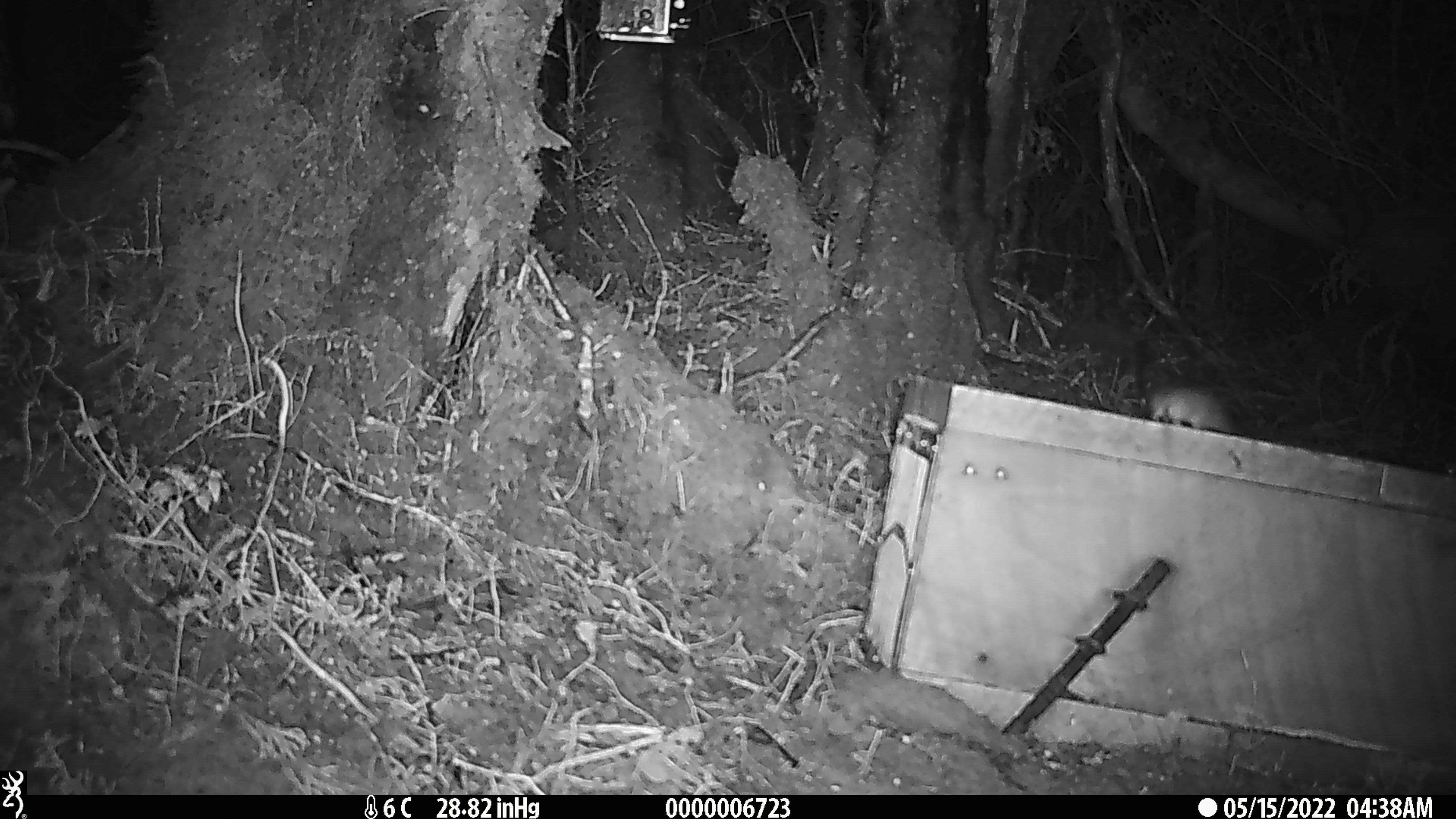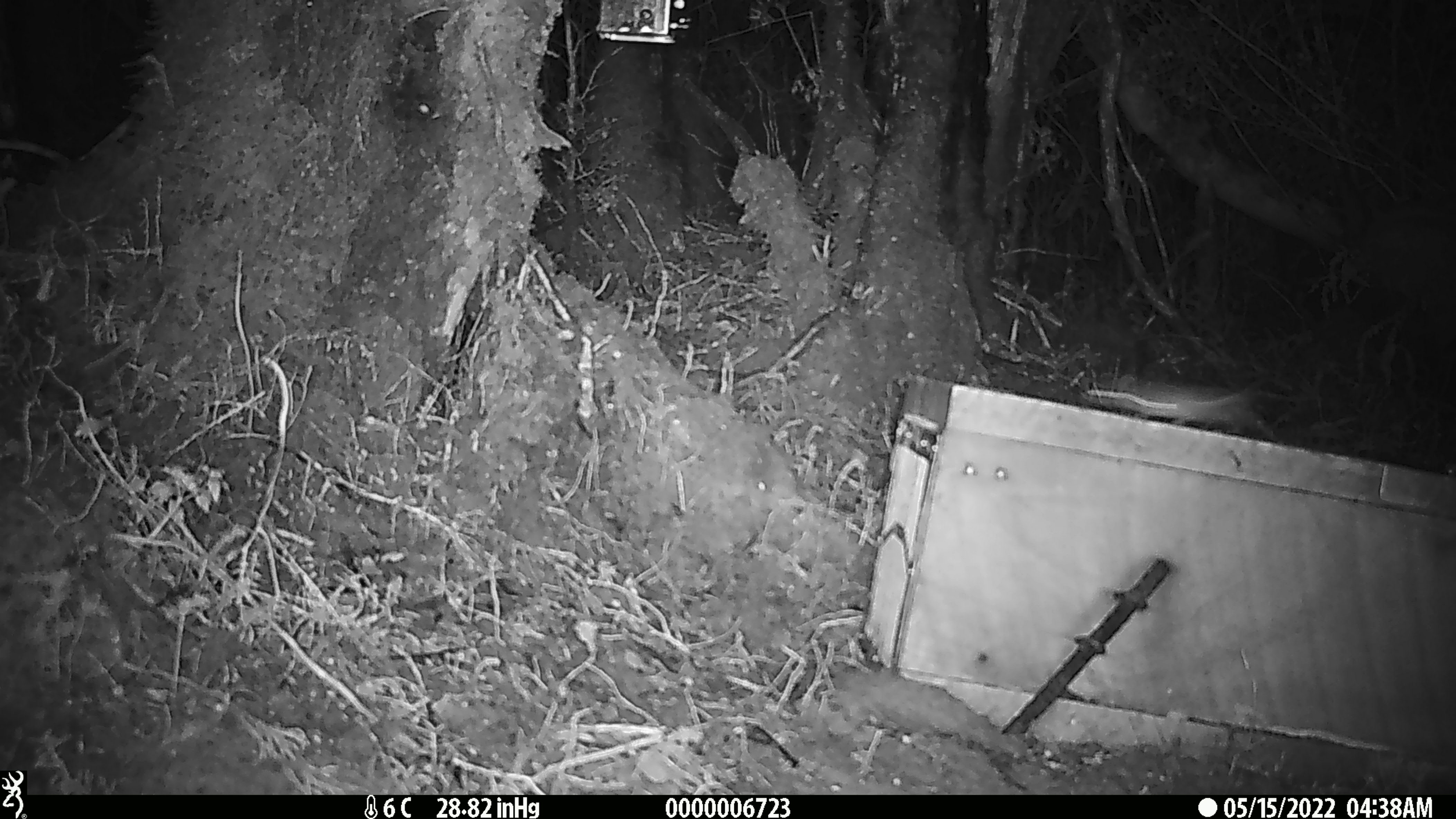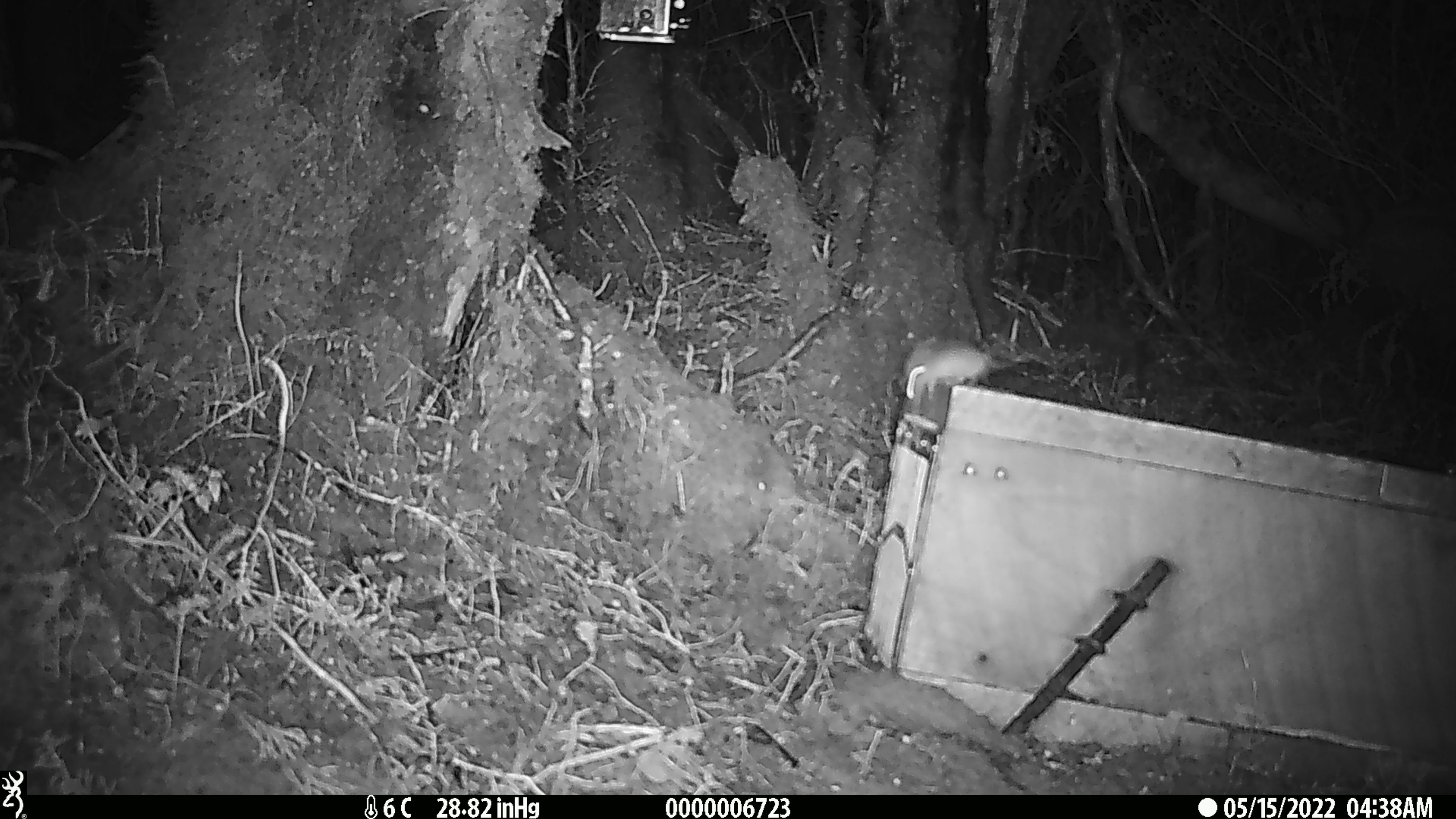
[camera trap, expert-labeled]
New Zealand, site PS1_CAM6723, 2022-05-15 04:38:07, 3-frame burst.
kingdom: Animalia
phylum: Chordata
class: Mammalia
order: Rodentia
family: Muridae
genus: Mus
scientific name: Mus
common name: mouse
Mouse (Mus).